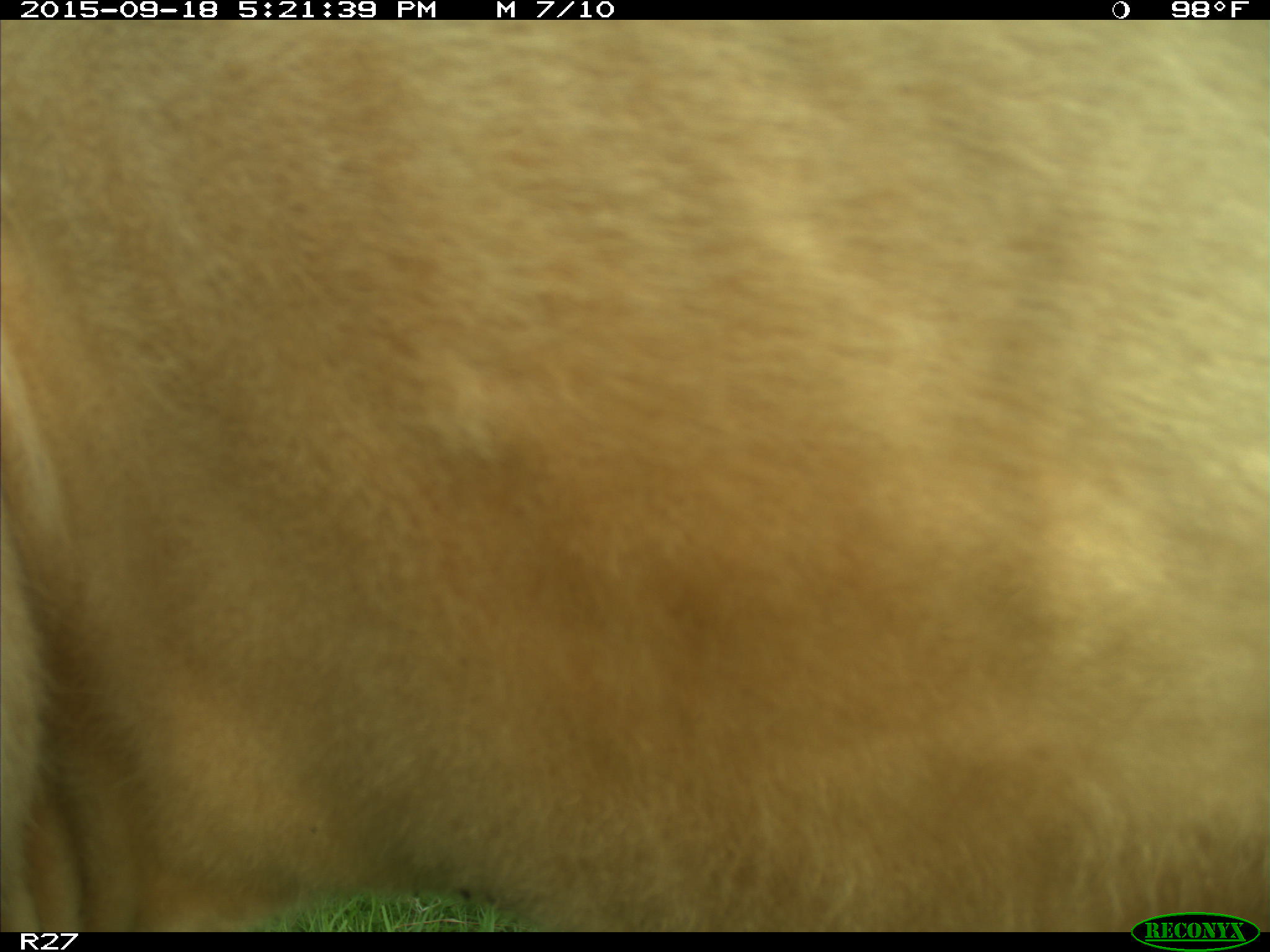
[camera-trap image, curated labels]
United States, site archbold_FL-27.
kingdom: Animalia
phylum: Chordata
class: Mammalia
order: Artiodactyla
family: Bovidae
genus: Bos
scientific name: Bos taurus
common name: domestic cow